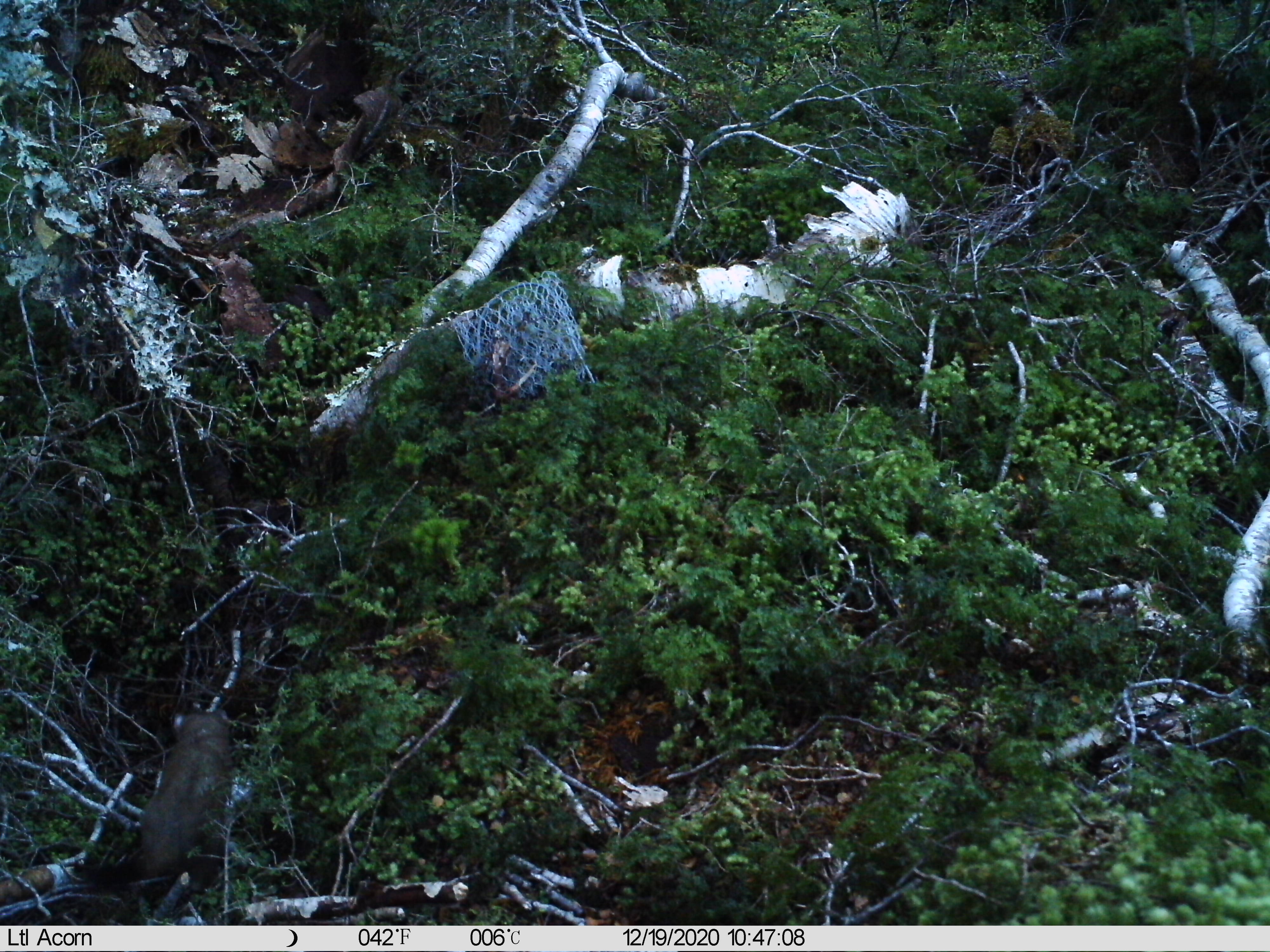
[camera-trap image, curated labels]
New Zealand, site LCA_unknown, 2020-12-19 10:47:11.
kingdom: Animalia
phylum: Chordata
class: Mammalia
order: Carnivora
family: Mustelidae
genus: Mustela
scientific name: Mustela erminea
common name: stoat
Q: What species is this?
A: Stoat (Mustela erminea).